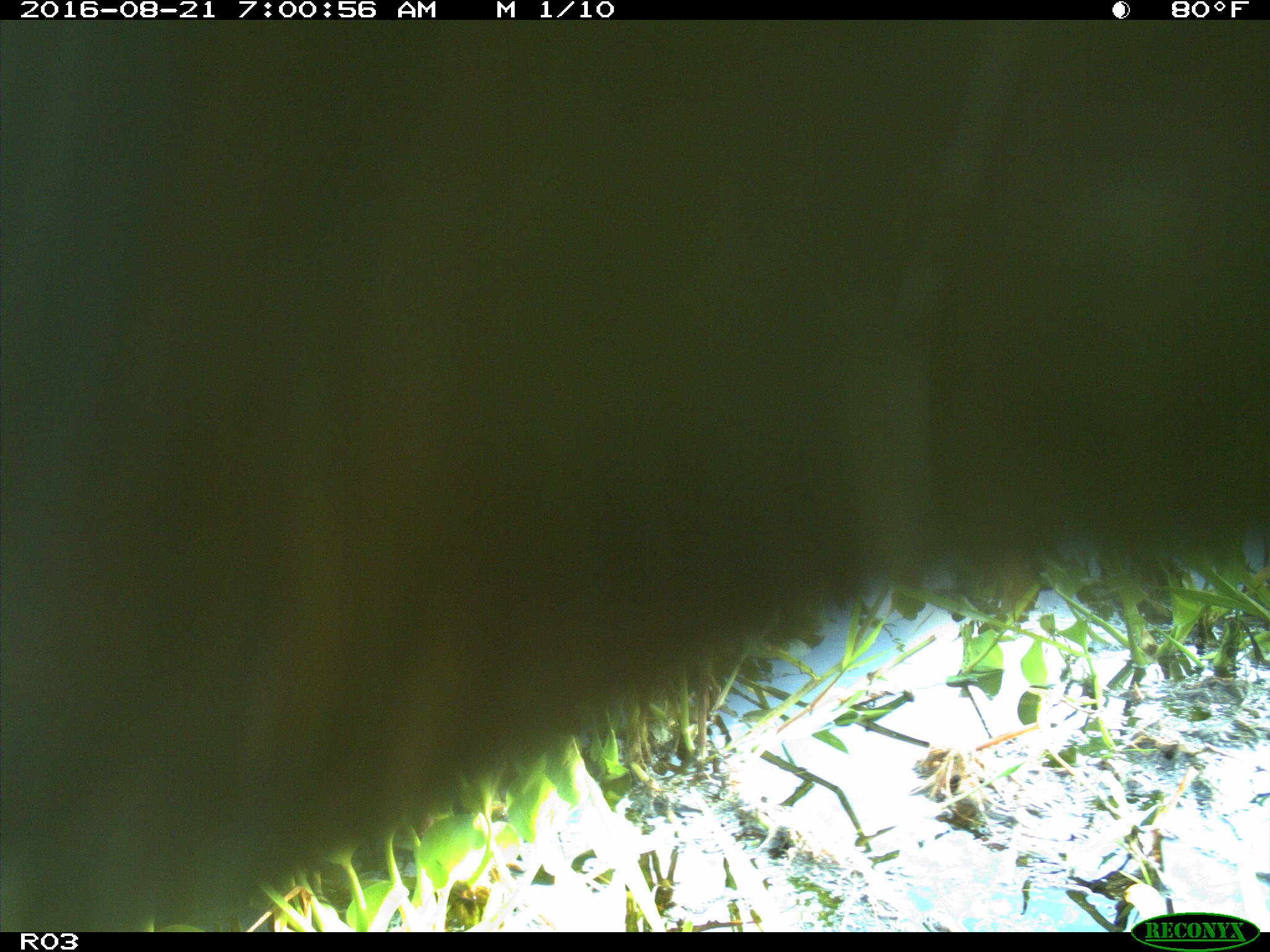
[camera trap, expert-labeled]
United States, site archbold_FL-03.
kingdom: Animalia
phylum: Chordata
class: Mammalia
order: Artiodactyla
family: Bovidae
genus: Bos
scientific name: Bos taurus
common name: domestic cow